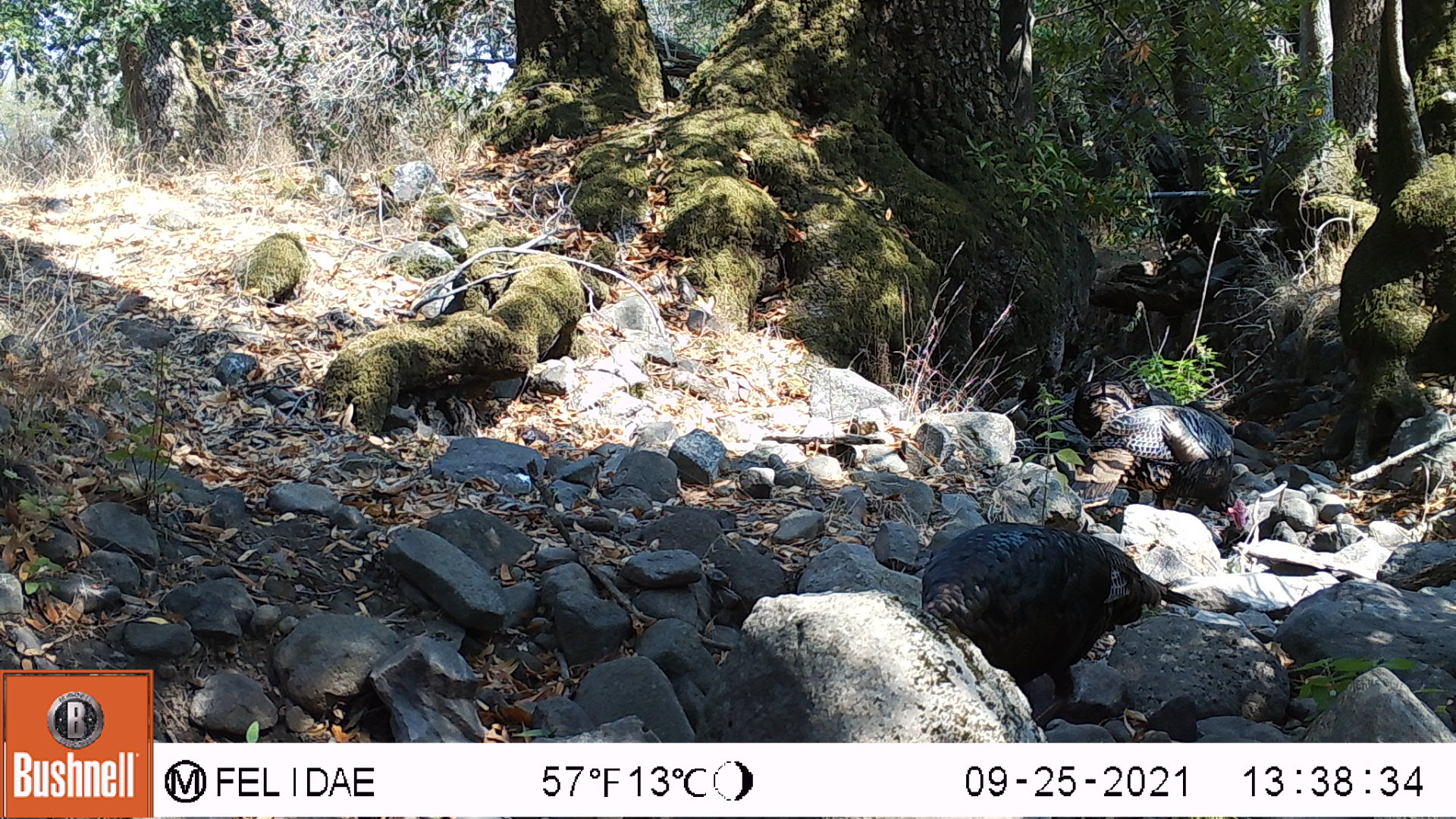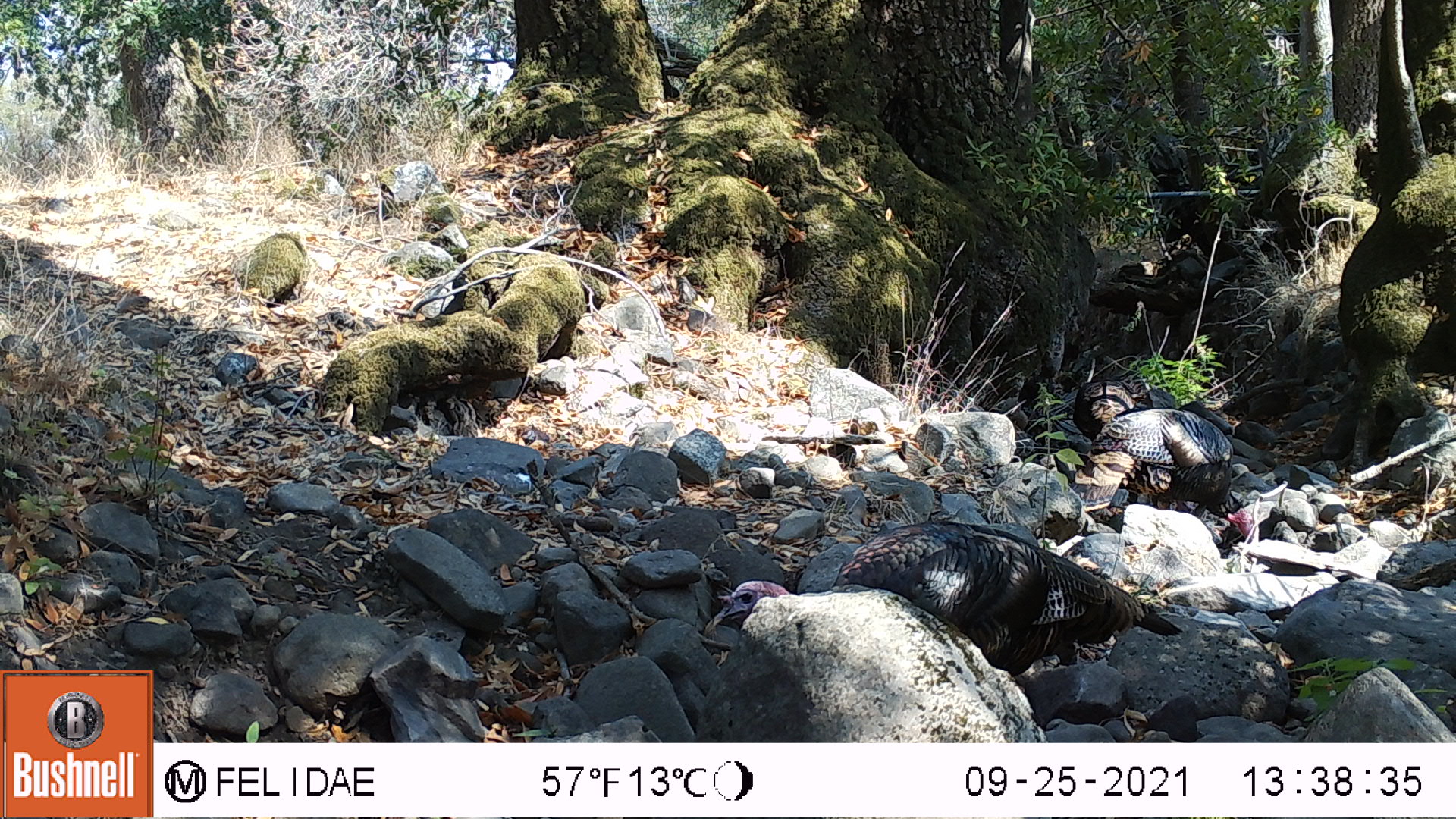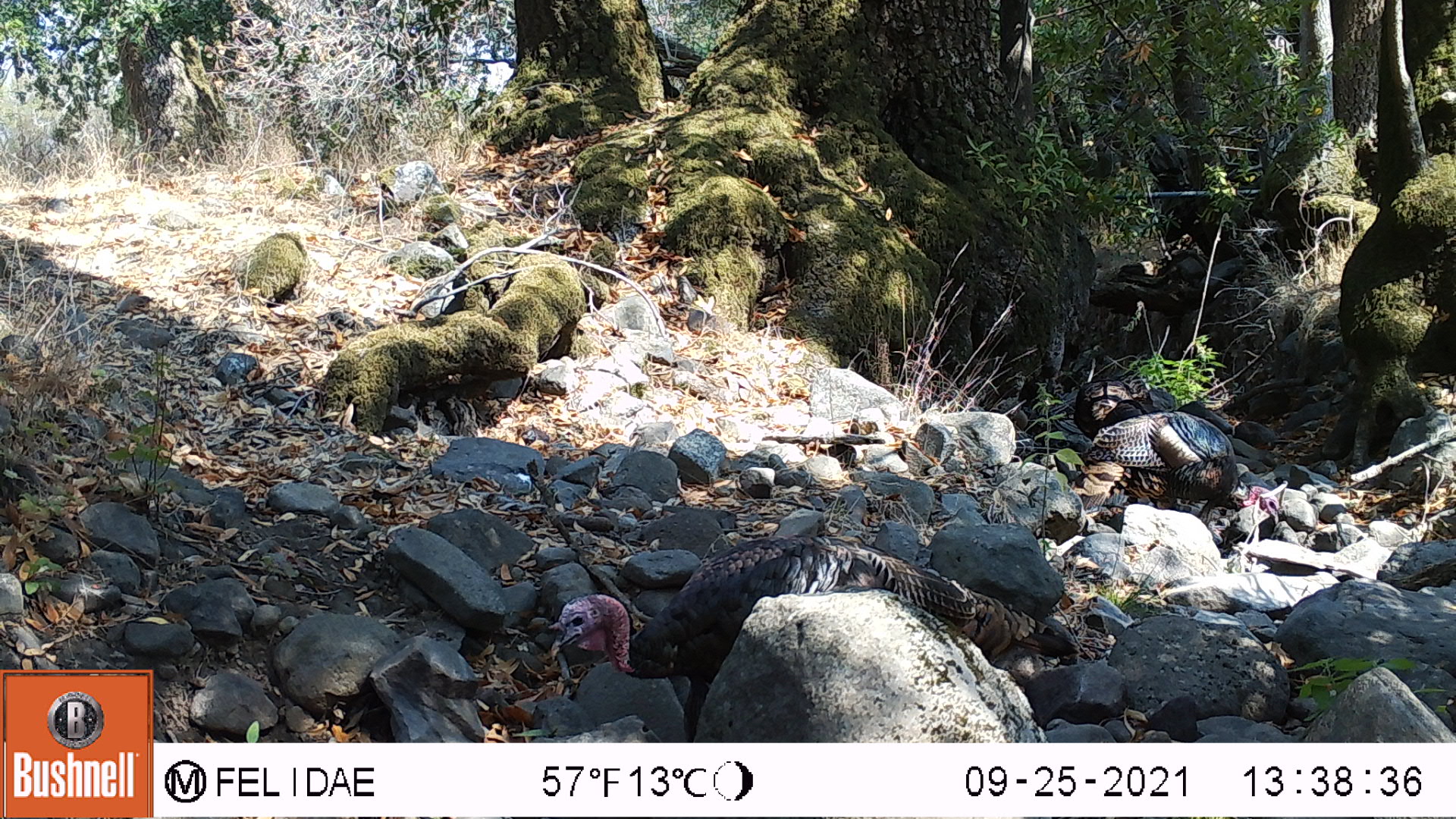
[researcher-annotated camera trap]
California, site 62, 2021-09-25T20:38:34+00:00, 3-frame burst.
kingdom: Animalia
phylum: Chordata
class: Aves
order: Galliformes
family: Phasianidae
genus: Meleagris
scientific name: Meleagris gallopavo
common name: turkey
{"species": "turkey (Meleagris gallopavo)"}